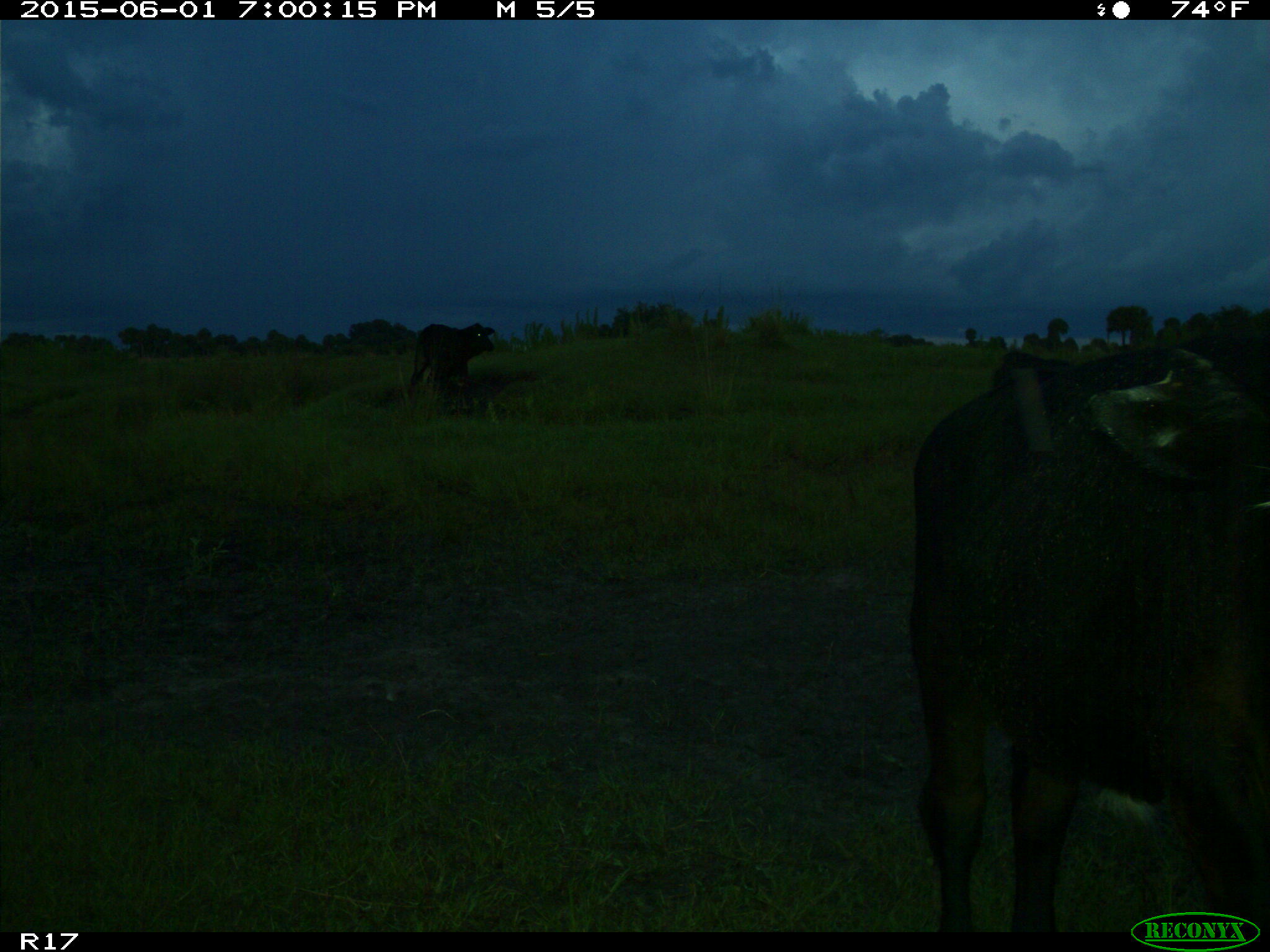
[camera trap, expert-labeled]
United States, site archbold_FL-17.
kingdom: Animalia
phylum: Chordata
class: Mammalia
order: Artiodactyla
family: Bovidae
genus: Bos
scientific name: Bos taurus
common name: domestic cow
Bos taurus (domestic cow).